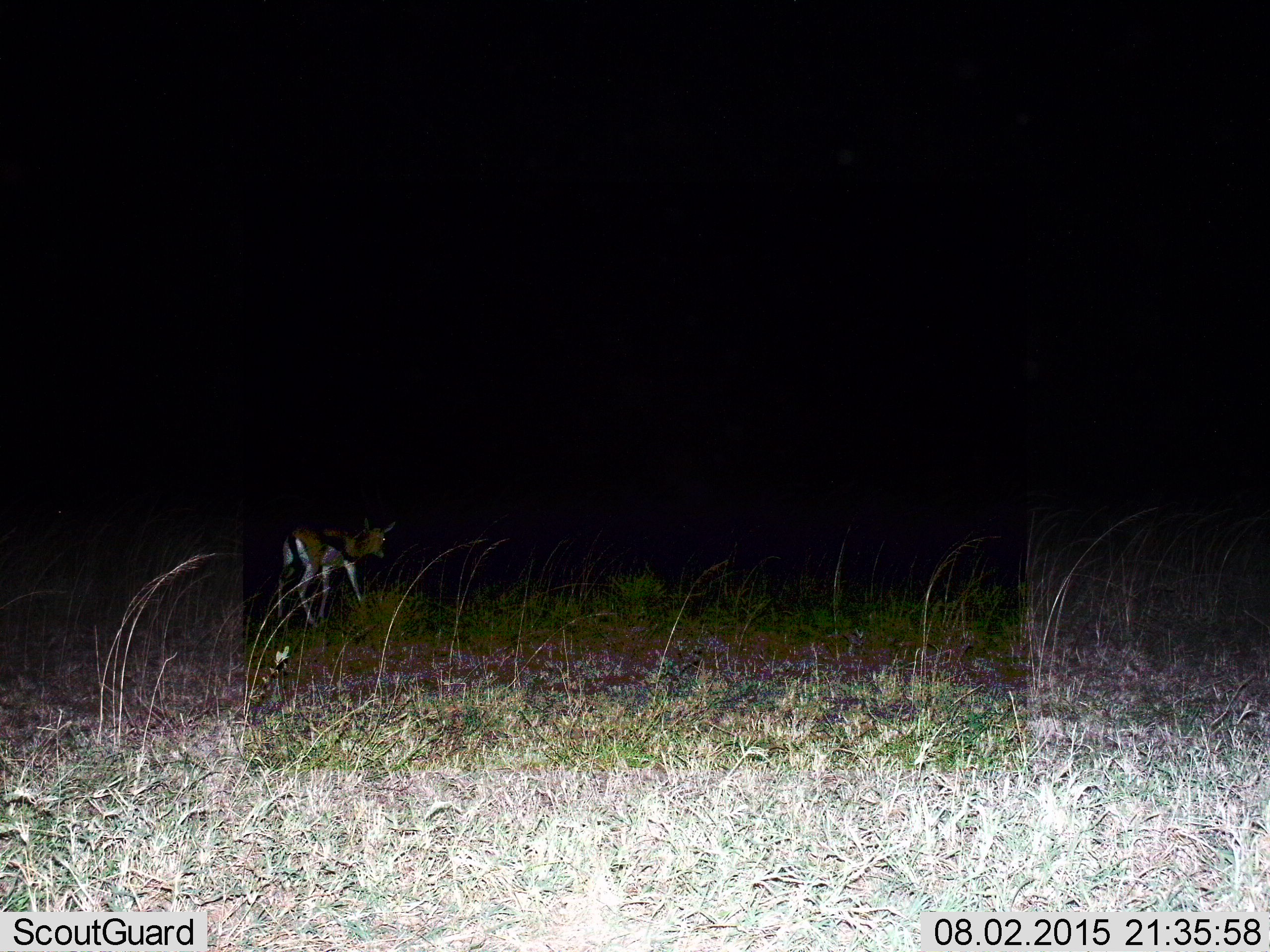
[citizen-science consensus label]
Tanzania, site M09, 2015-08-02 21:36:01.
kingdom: Animalia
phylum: Chordata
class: Mammalia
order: Artiodactyla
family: Bovidae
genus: Eudorcas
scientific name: Eudorcas thomsonii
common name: thomson's gazelle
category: gazellethomsons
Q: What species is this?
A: Gazellethomsons (thomson's gazelle) (Eudorcas thomsonii).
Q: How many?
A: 1.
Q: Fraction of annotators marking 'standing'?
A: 0%.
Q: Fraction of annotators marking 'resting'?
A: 0%.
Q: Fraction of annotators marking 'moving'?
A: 100%.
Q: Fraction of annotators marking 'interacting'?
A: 0%.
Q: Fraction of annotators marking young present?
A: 25%.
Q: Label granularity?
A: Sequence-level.